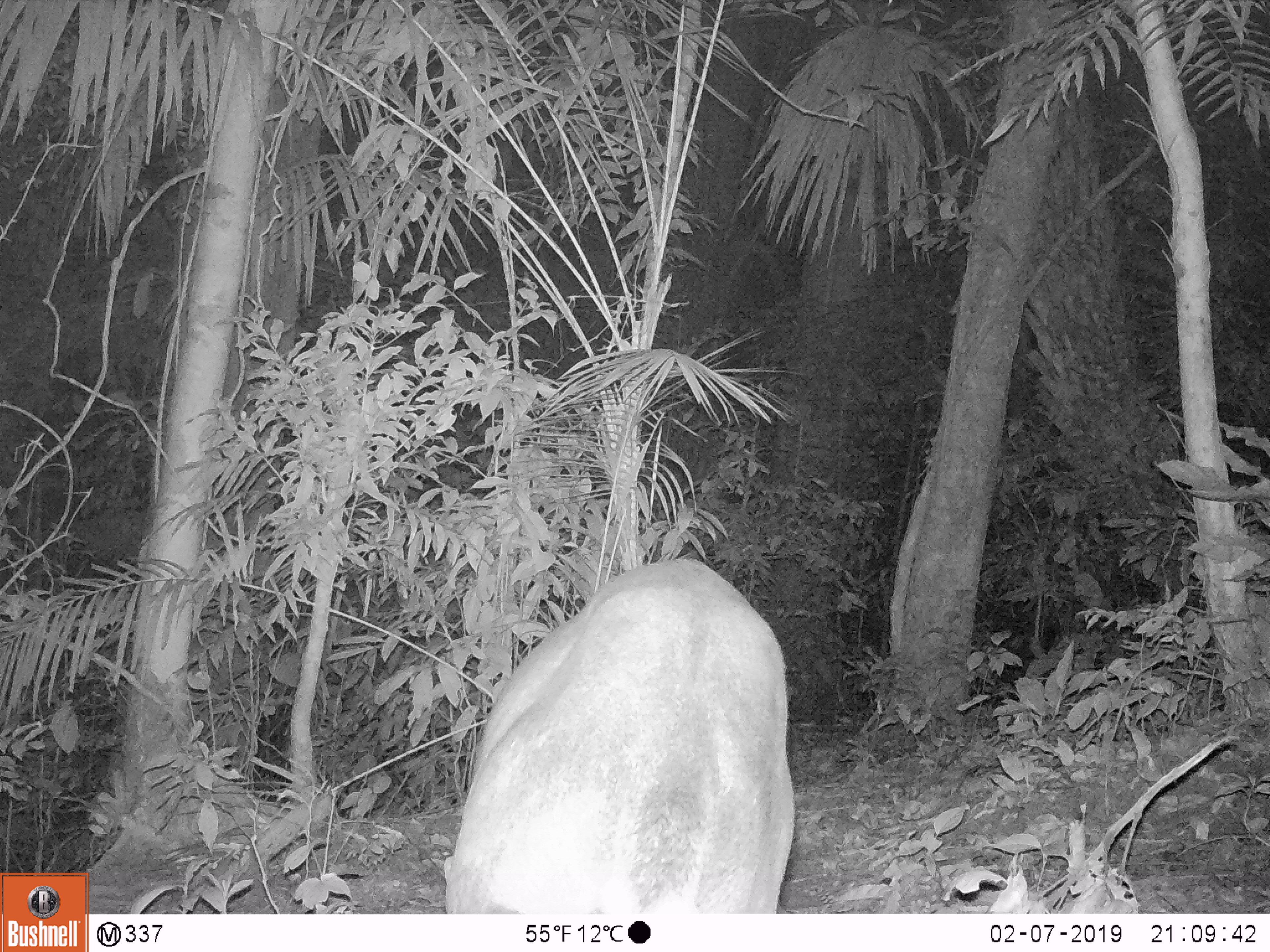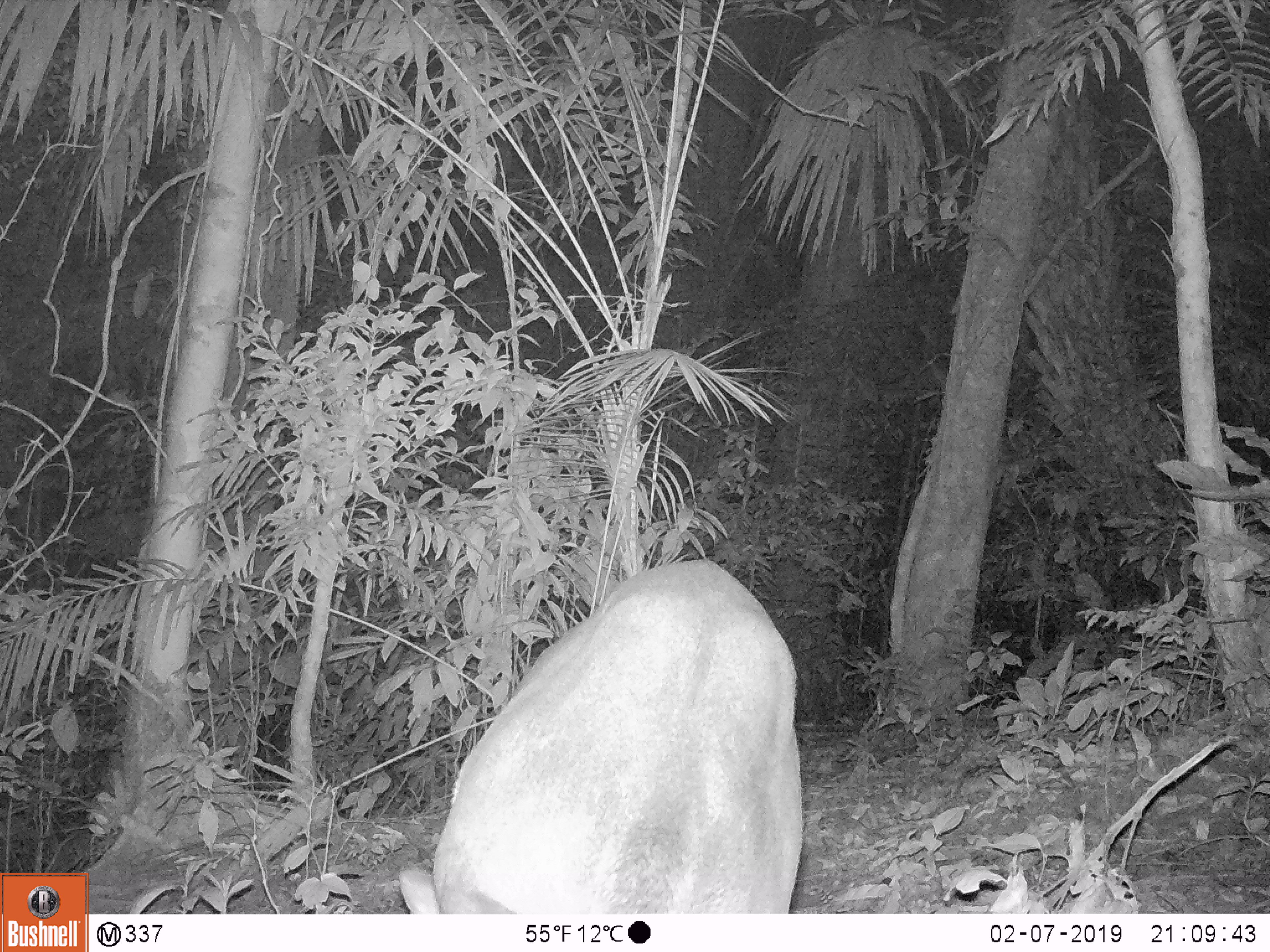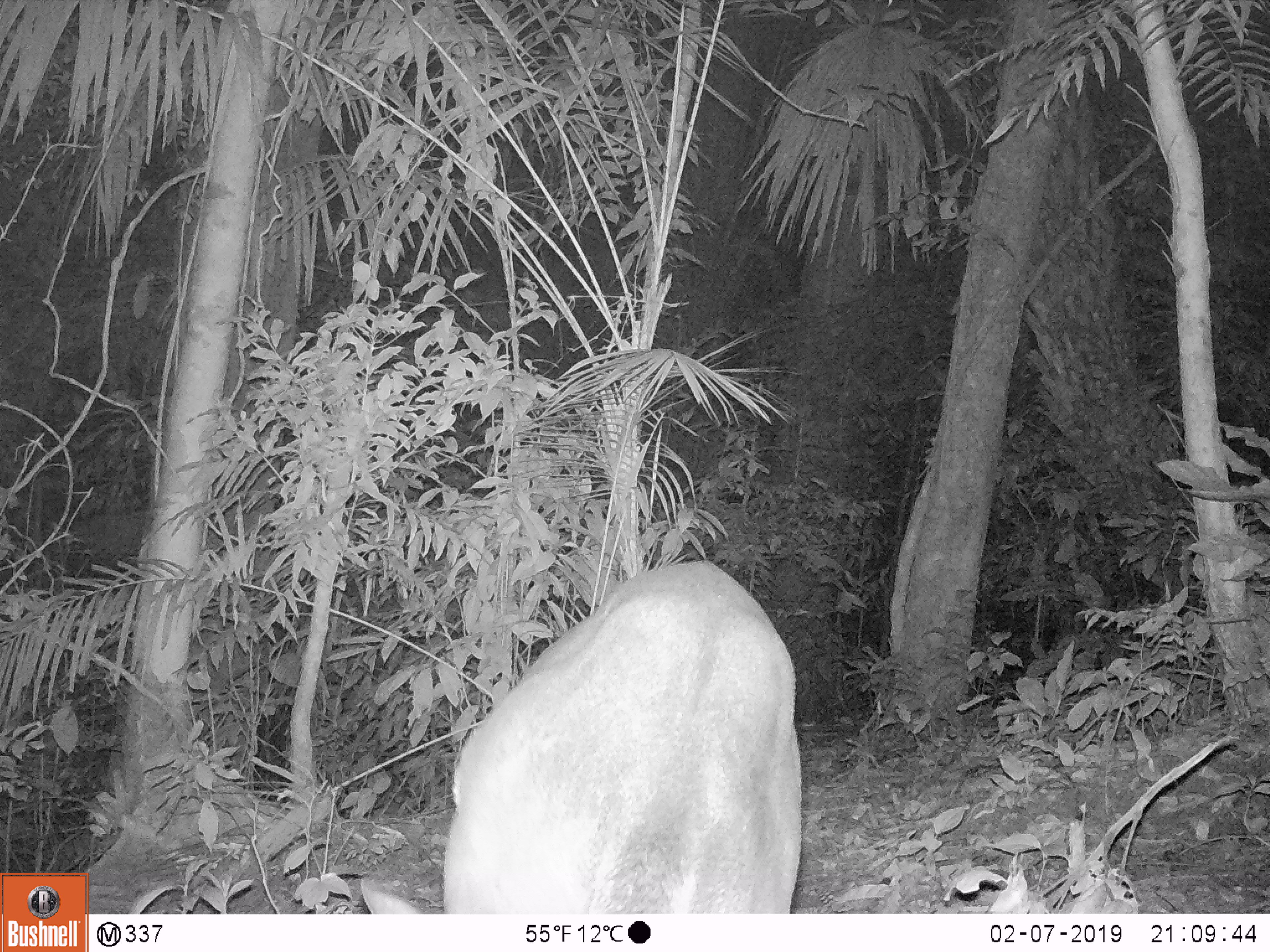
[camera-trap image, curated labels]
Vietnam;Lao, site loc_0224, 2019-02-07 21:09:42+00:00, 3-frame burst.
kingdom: Animalia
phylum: Chordata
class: Mammalia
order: Artiodactyla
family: Cervidae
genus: Muntiacus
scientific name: Muntiacus vuquangensis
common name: large-antlered muntjac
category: large antlered muntjac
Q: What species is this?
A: Large antlered muntjac (large-antlered muntjac) (Muntiacus vuquangensis).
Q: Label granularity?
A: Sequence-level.